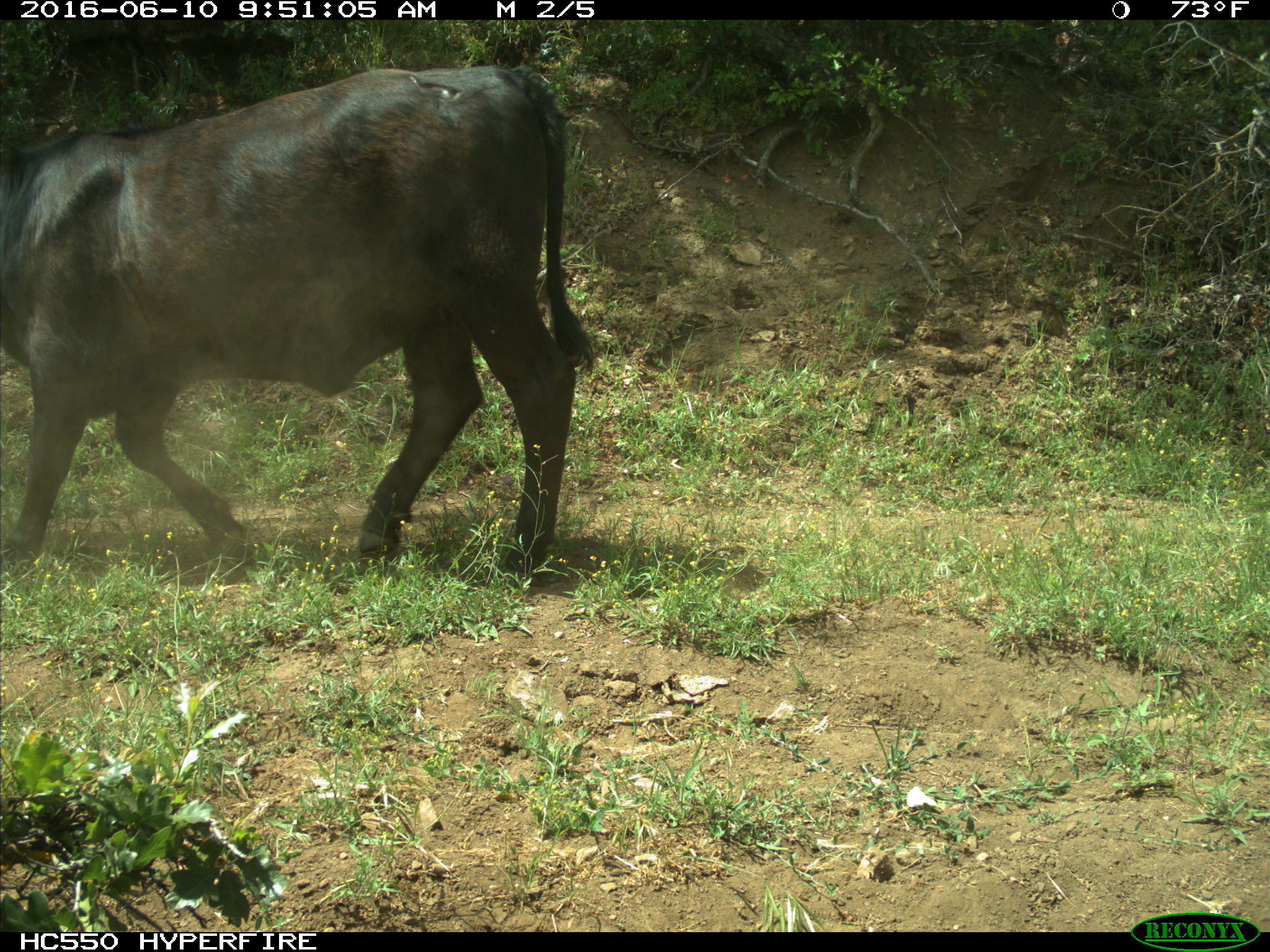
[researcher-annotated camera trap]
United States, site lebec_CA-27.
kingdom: Animalia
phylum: Chordata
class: Mammalia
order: Artiodactyla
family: Bovidae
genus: Bos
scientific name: Bos taurus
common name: domestic cow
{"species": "Bos taurus (domestic cow)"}